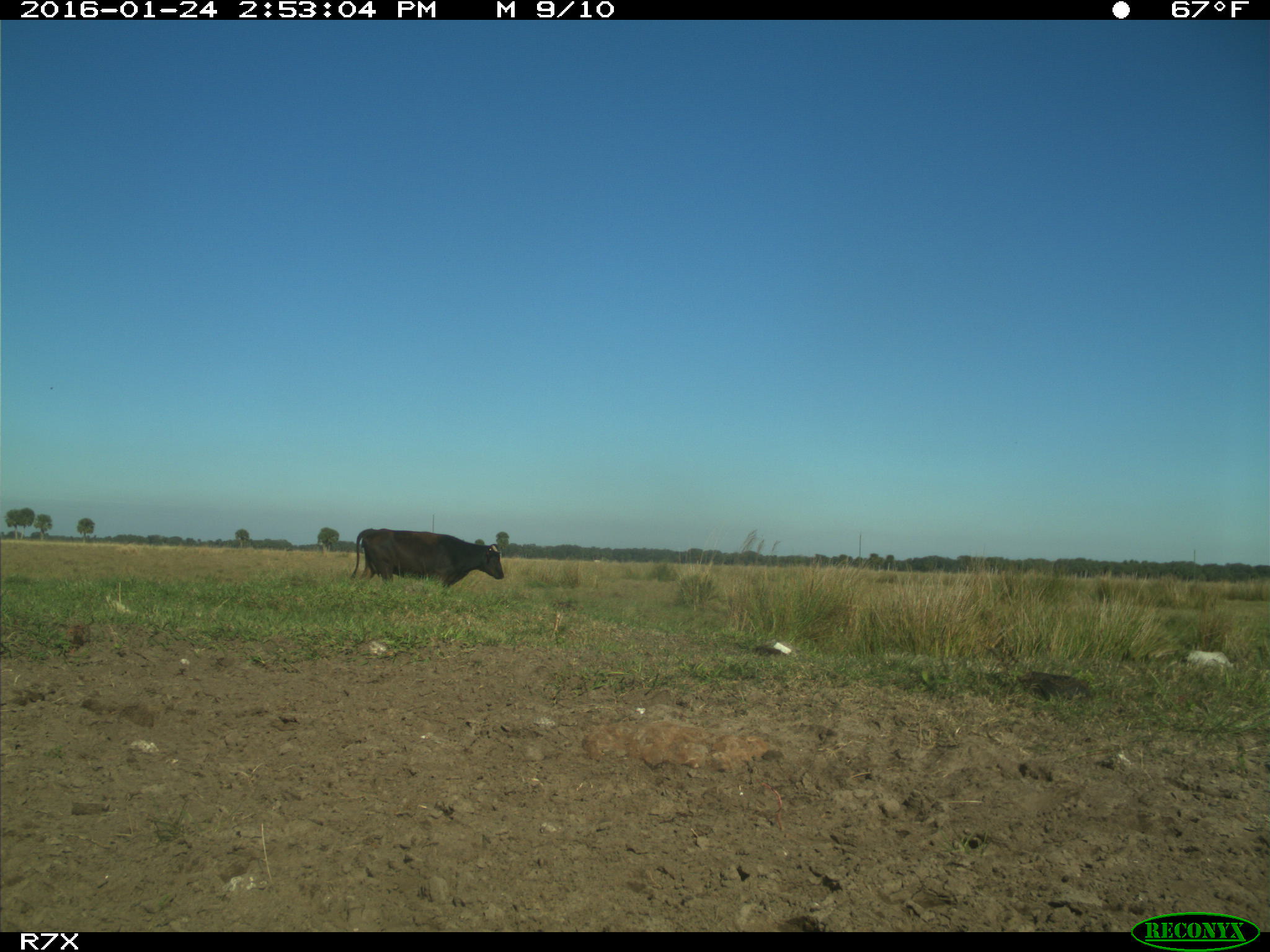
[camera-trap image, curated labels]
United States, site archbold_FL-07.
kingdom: Animalia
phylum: Chordata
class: Mammalia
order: Artiodactyla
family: Bovidae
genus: Bos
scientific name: Bos taurus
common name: domestic cow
Bos taurus (domestic cow).